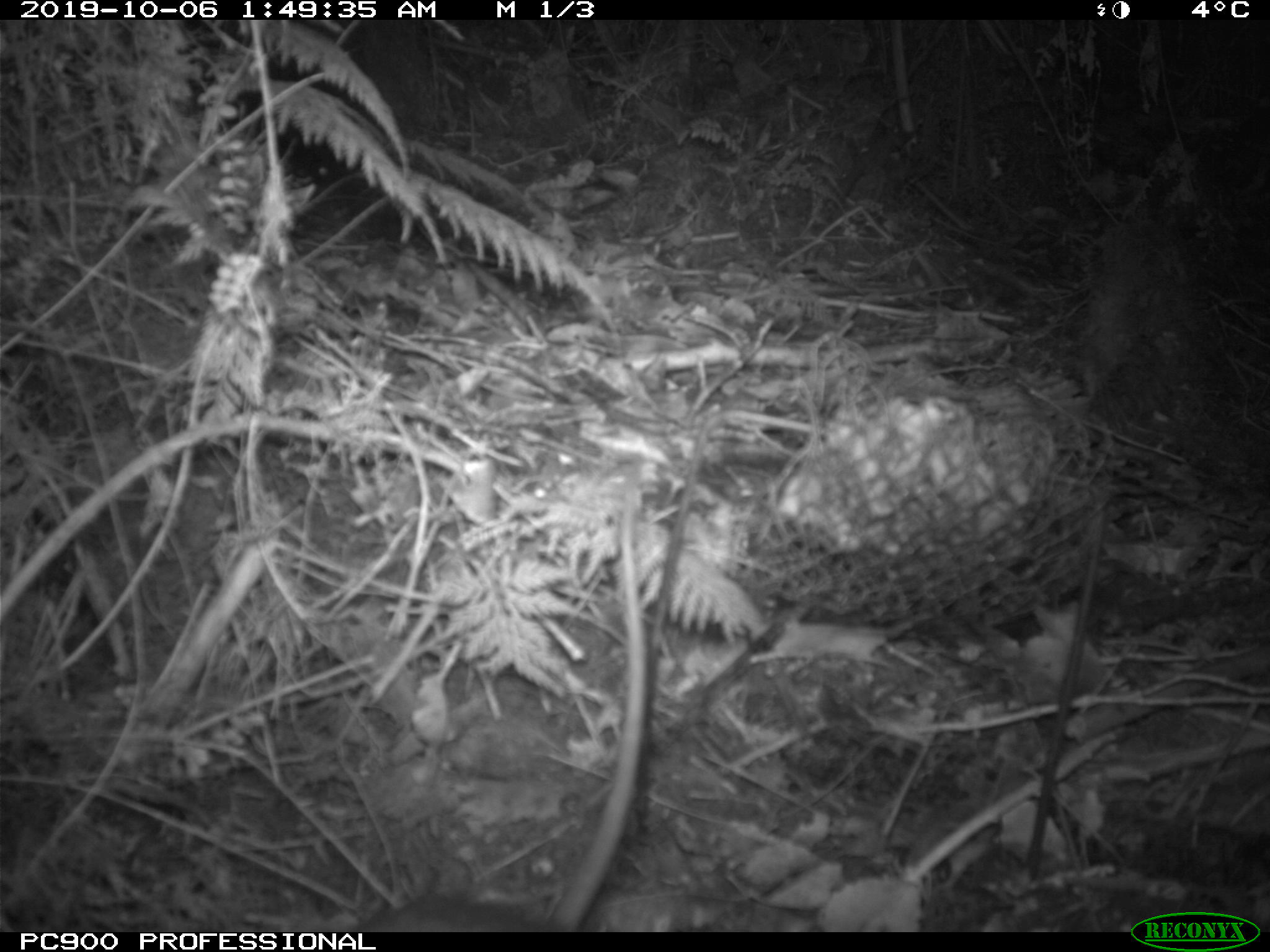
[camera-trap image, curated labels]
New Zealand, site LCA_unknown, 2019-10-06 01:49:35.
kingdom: Animalia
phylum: Chordata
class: Mammalia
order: Rodentia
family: Muridae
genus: Rattus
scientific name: Rattus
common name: rat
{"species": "rat (Rattus)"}